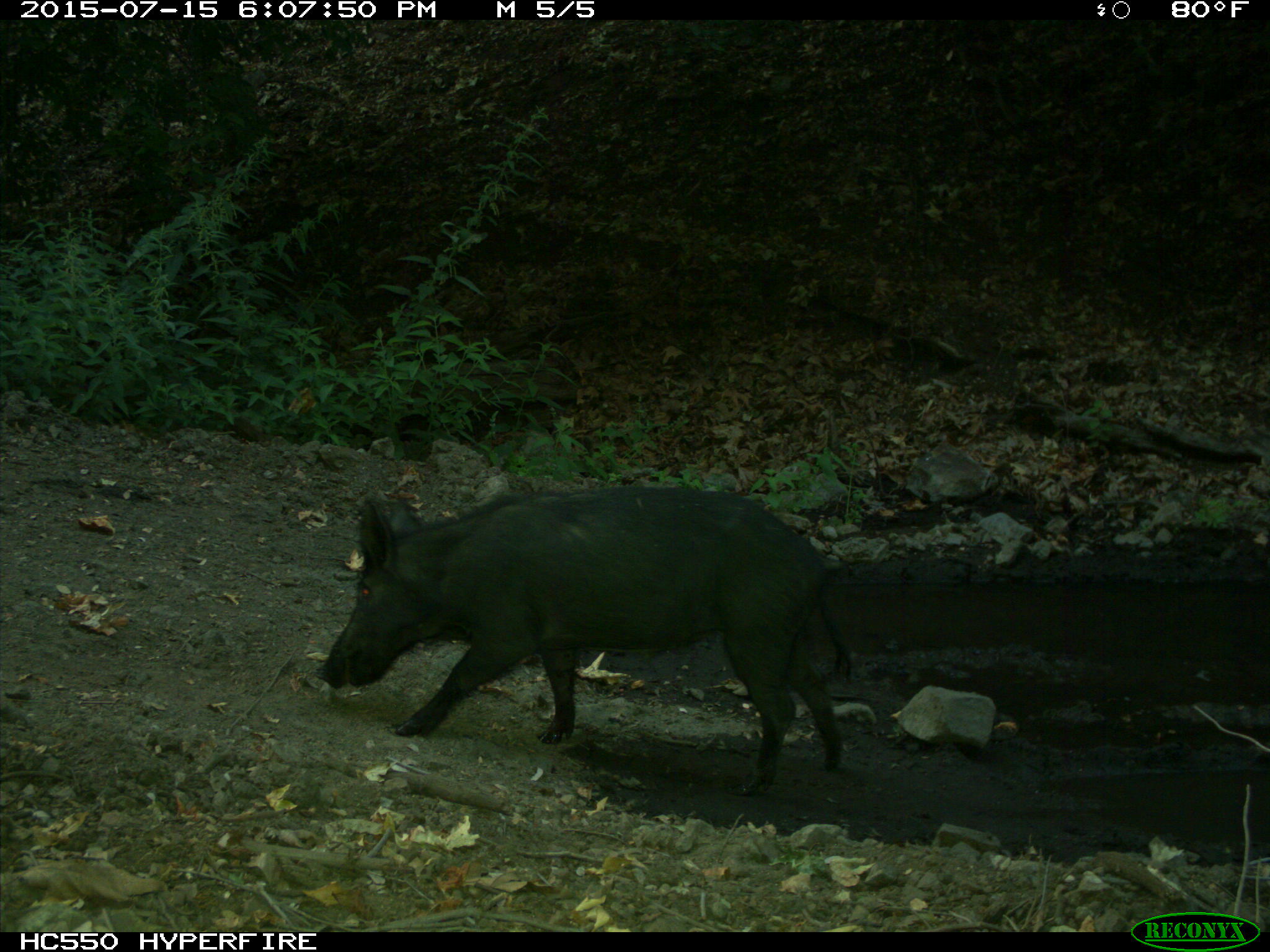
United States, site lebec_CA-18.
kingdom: Animalia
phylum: Chordata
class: Mammalia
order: Artiodactyla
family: Suidae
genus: Sus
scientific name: Sus scrofa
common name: wild boar